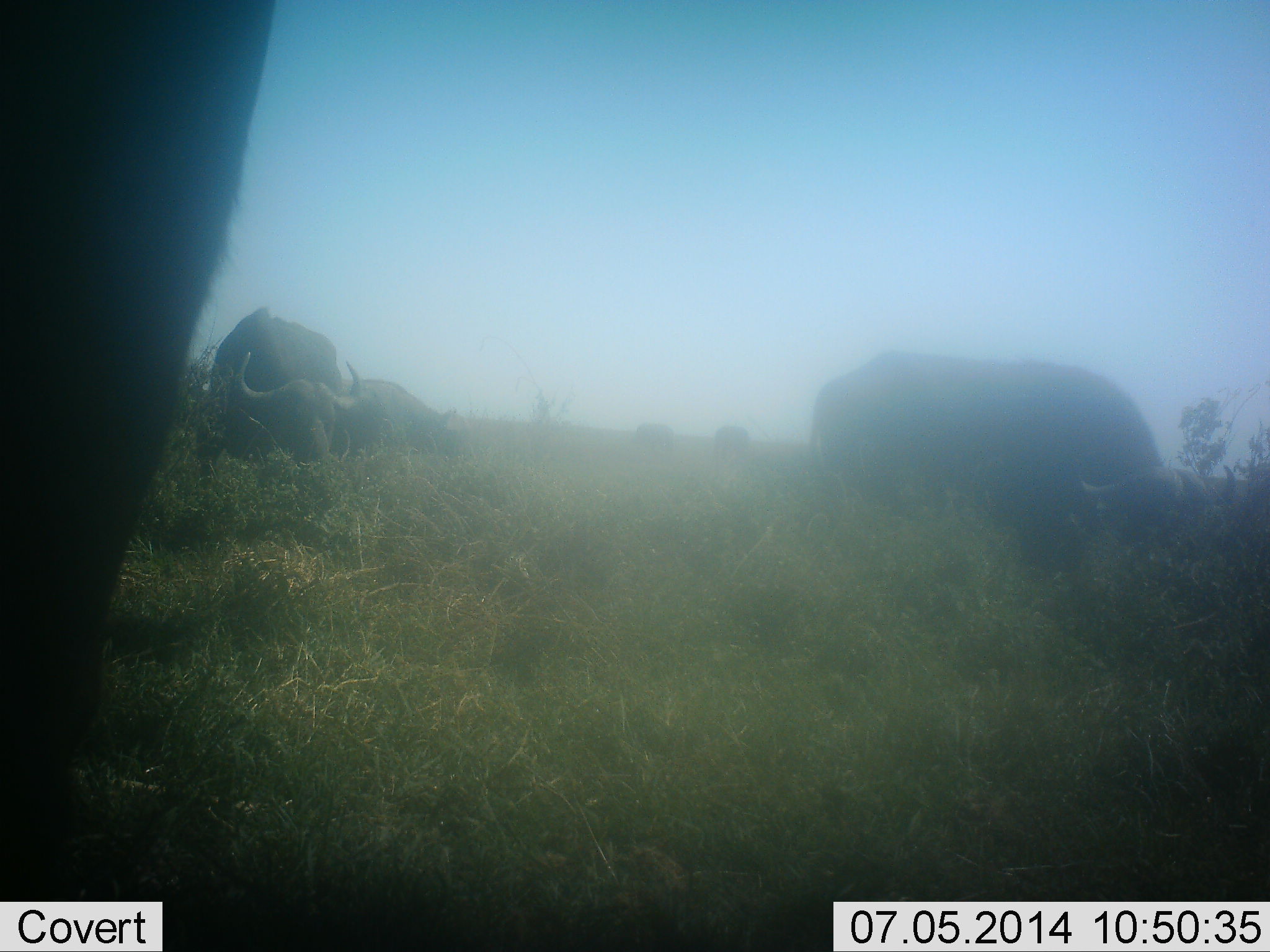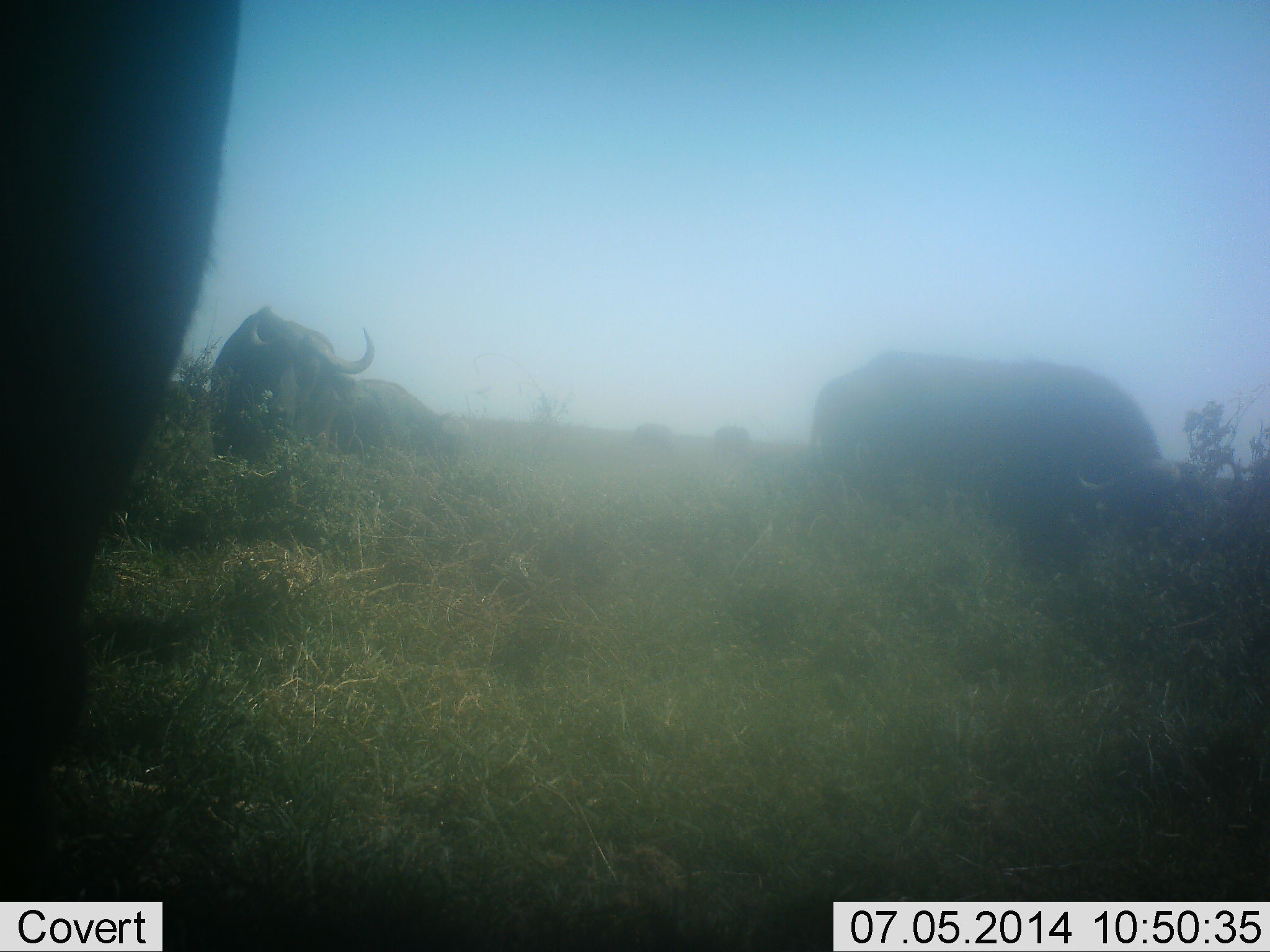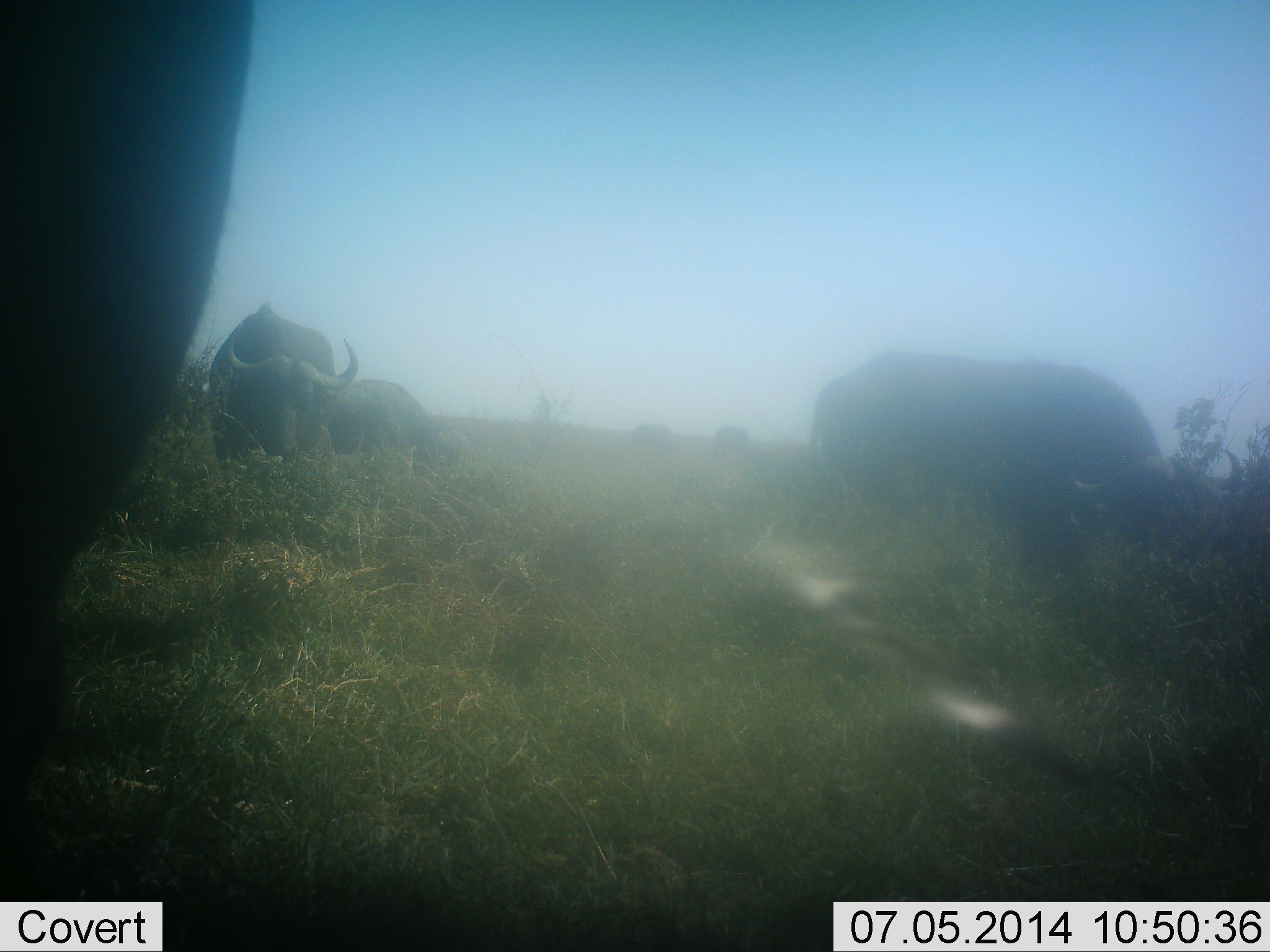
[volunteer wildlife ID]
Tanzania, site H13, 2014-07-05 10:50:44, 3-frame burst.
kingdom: Animalia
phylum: Chordata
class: Mammalia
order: Artiodactyla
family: Bovidae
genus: Syncerus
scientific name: Syncerus caffer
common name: cape buffalo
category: buffalo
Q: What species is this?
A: Buffalo (cape buffalo) (Syncerus caffer).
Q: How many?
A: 6.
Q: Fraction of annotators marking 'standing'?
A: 50%.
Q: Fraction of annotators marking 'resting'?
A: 10%.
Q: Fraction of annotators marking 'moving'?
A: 20%.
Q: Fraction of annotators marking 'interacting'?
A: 0%.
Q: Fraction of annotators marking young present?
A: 0%.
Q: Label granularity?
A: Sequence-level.